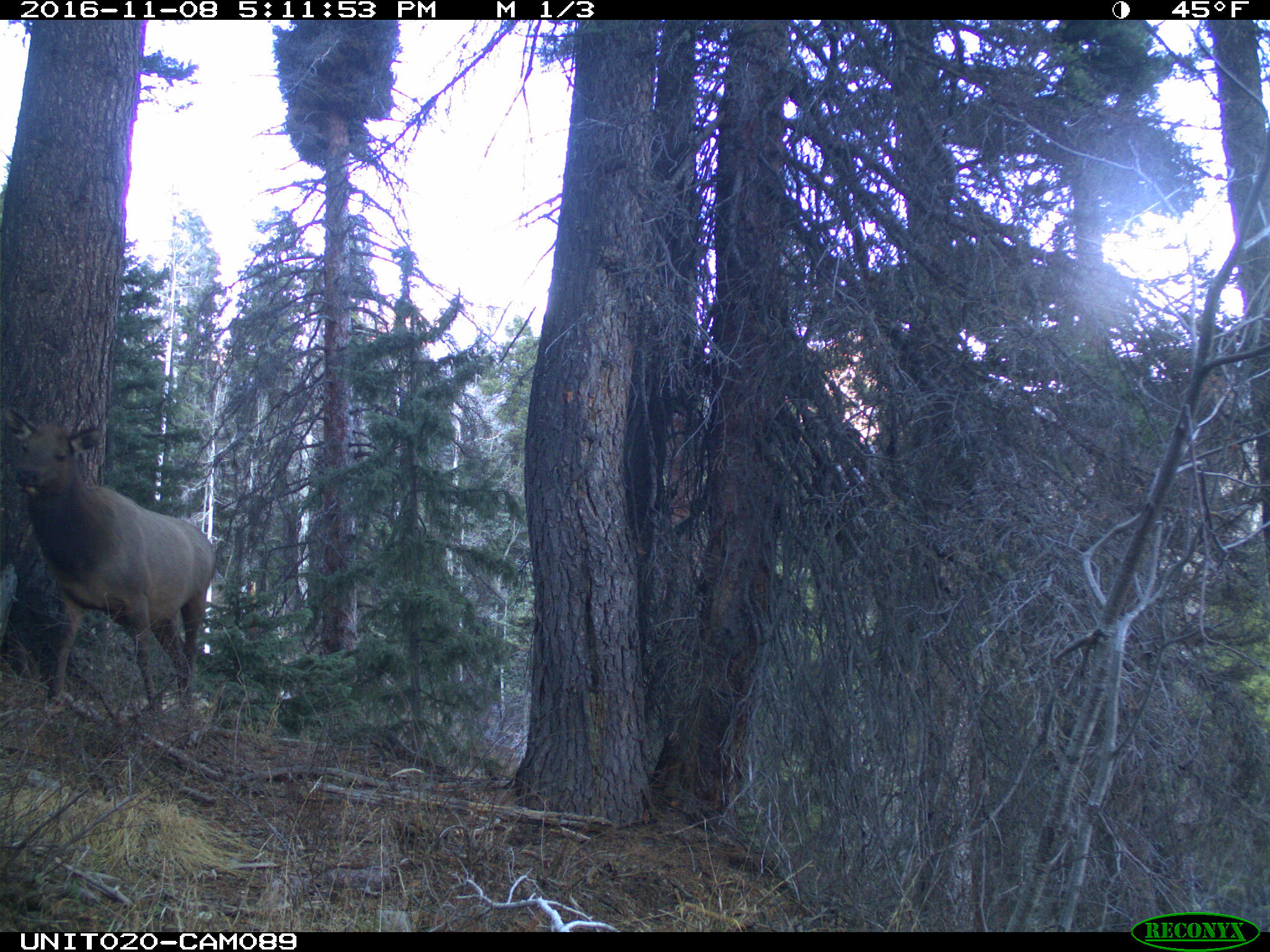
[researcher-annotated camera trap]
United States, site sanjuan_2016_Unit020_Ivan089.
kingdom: Animalia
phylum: Chordata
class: Mammalia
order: Artiodactyla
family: Cervidae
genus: Cervus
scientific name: Cervus elaphus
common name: red deer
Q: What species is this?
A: Cervus elaphus (red deer).